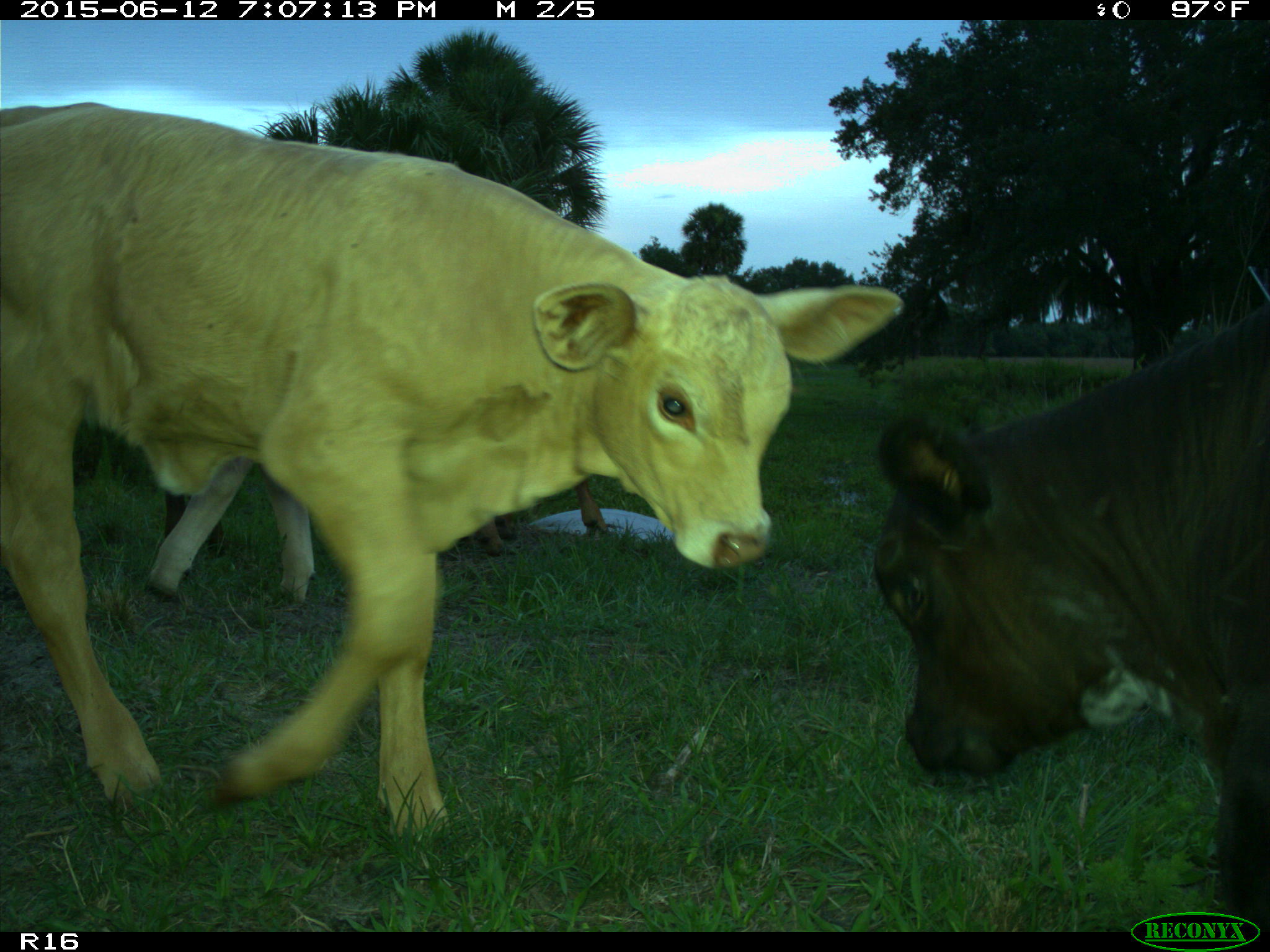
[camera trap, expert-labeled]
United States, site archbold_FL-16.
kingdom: Animalia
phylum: Chordata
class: Mammalia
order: Artiodactyla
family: Bovidae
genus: Bos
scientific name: Bos taurus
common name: domestic cow